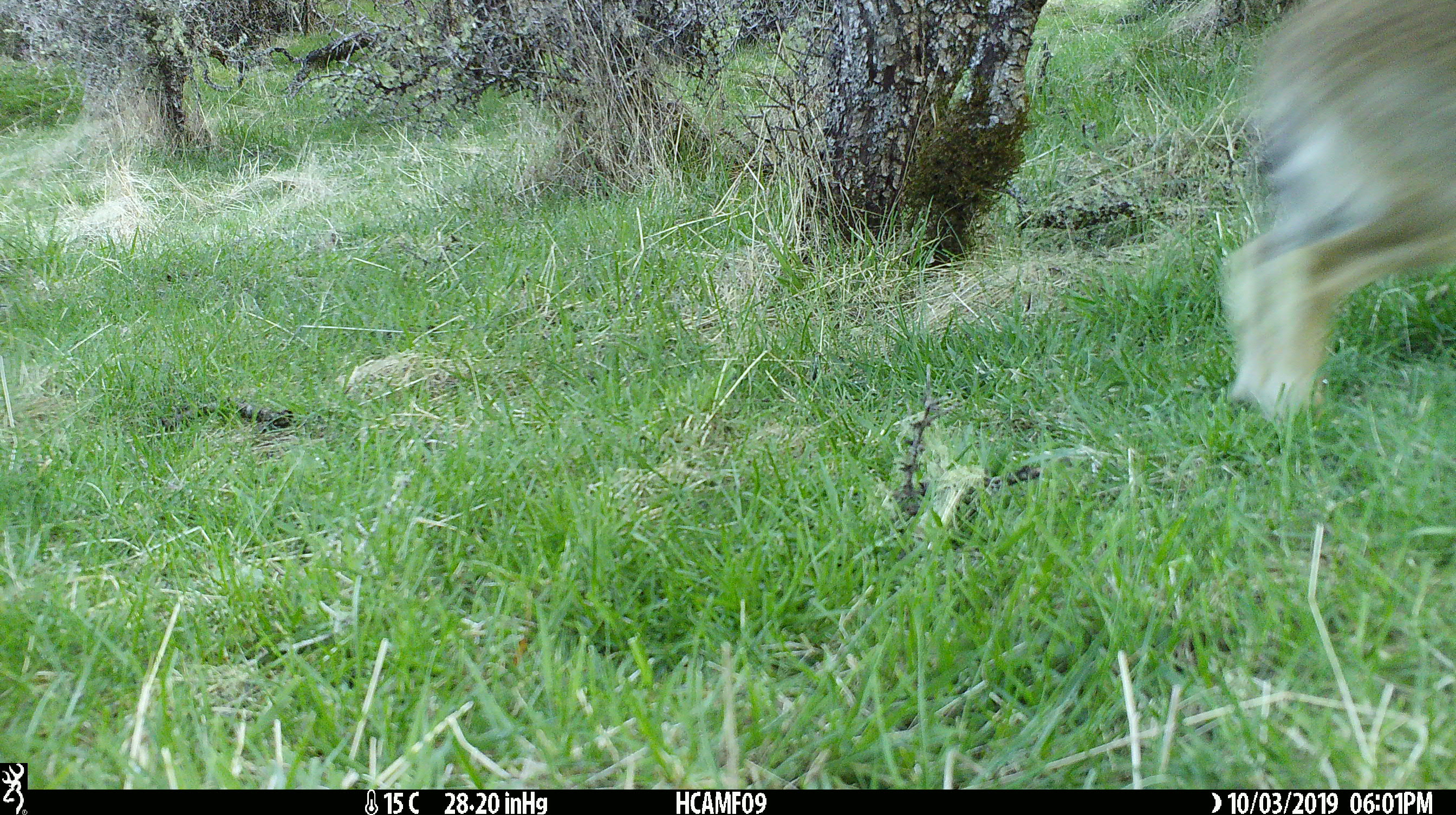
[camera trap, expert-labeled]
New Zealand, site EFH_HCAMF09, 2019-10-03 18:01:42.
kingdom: Animalia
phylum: Chordata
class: Mammalia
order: Lagomorpha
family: Leporidae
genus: Oryctolagus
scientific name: Oryctolagus cuniculus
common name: european rabbit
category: rabbit